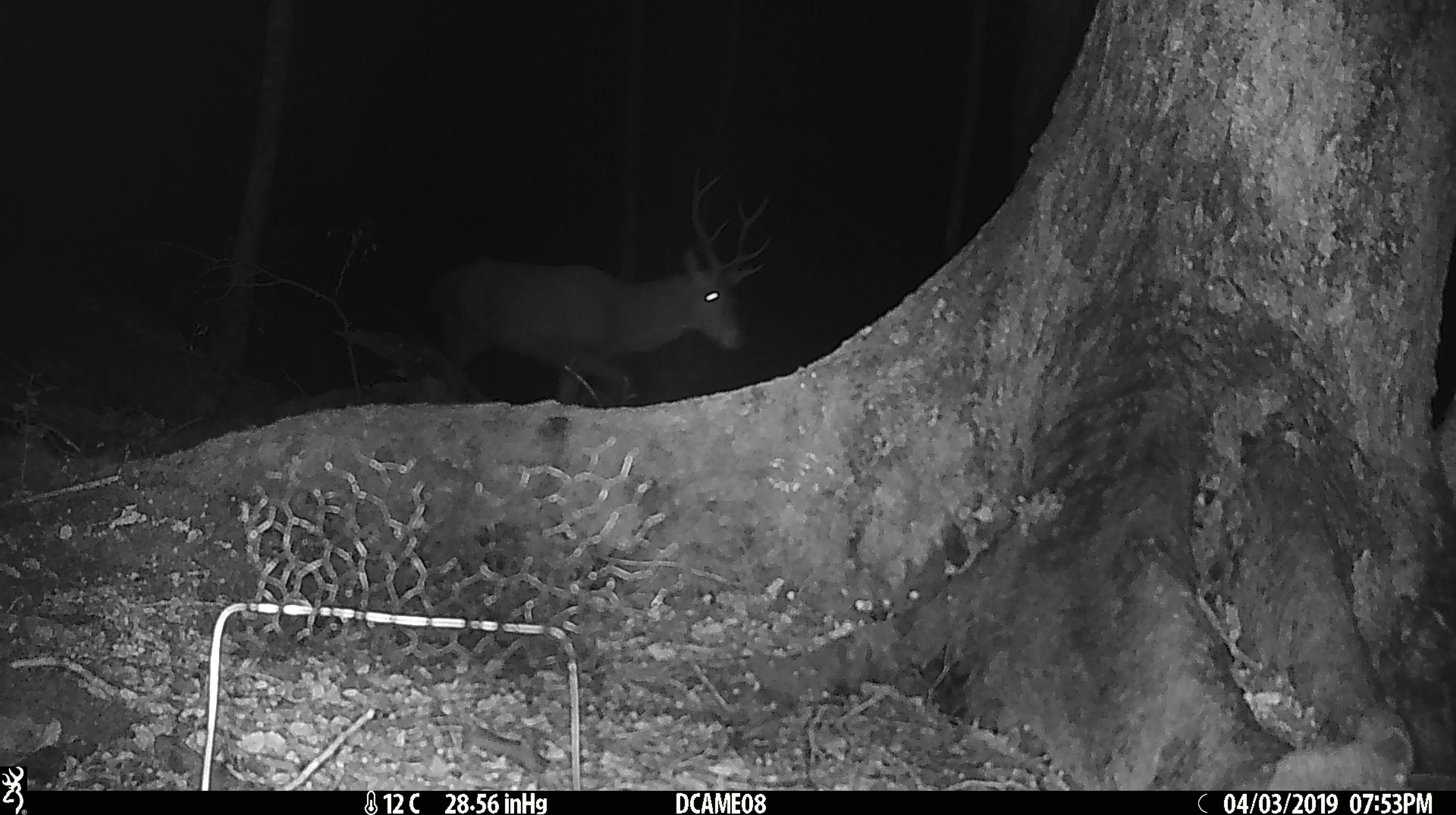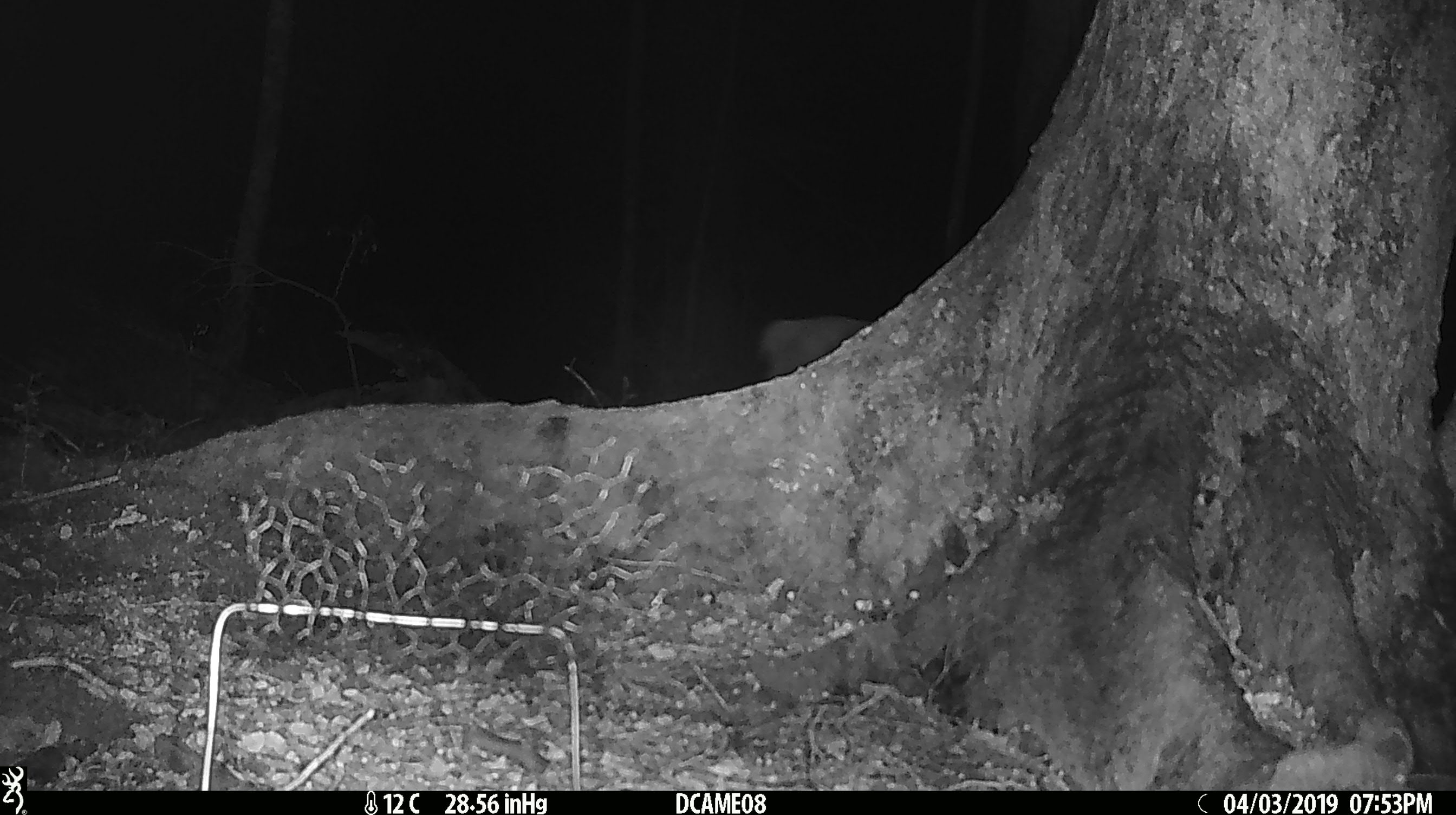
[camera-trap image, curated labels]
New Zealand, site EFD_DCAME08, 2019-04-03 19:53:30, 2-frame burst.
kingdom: Animalia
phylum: Chordata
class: Mammalia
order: Artiodactyla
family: Cervidae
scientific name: Cervidae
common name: deer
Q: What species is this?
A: Deer (Cervidae).